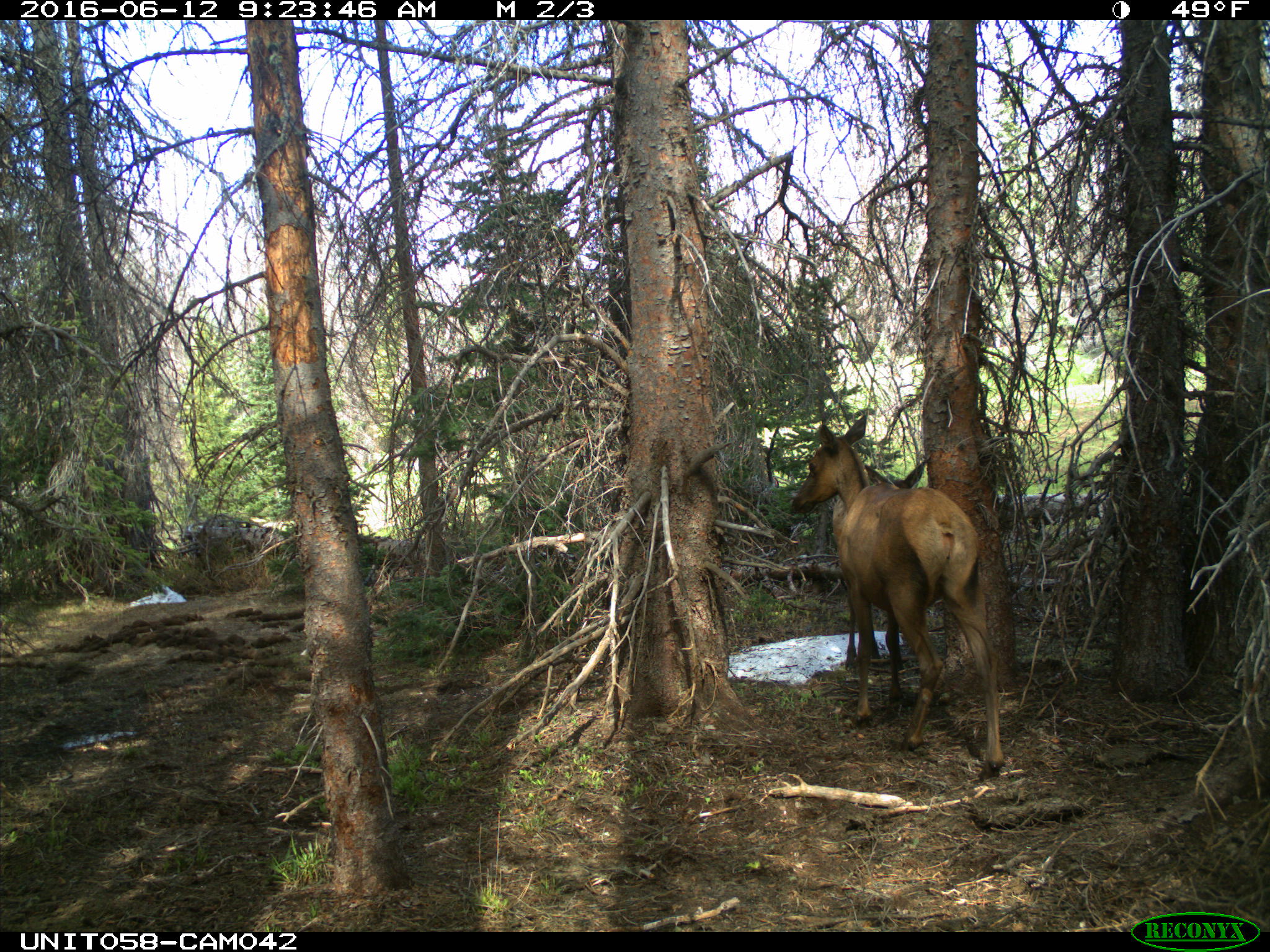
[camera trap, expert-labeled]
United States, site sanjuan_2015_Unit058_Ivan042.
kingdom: Animalia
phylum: Chordata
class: Mammalia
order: Artiodactyla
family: Cervidae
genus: Cervus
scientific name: Cervus elaphus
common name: red deer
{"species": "Cervus elaphus (red deer)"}